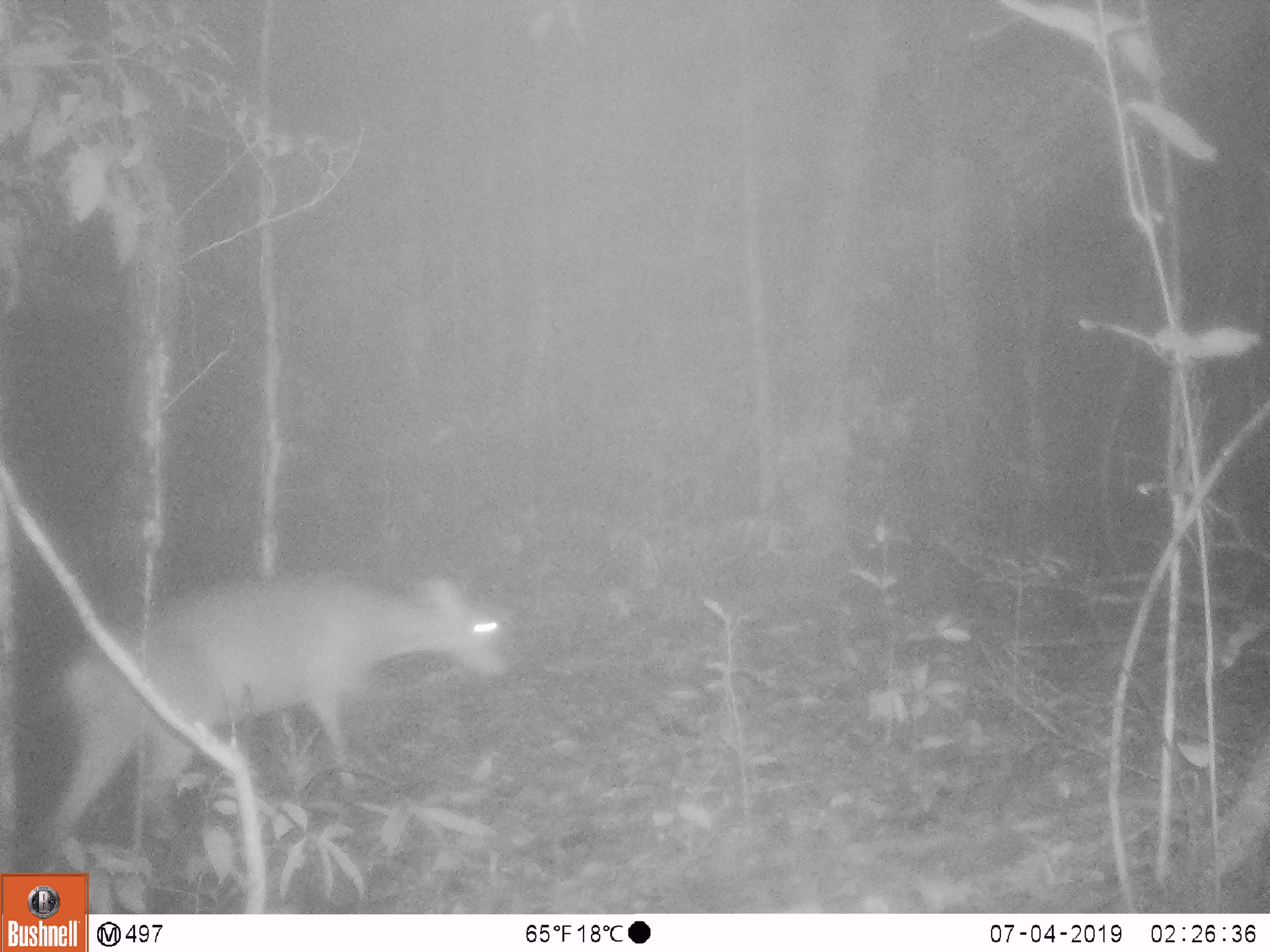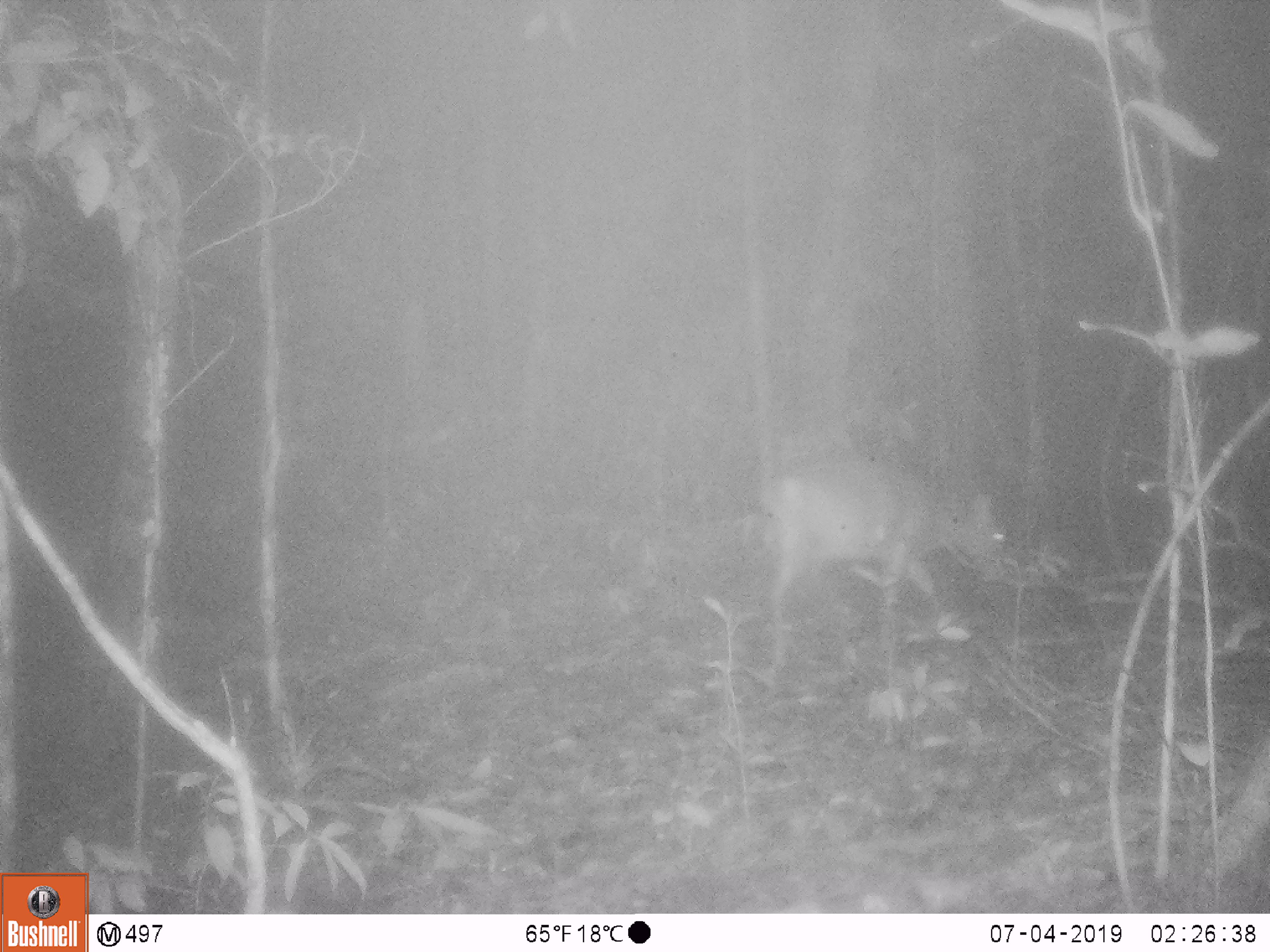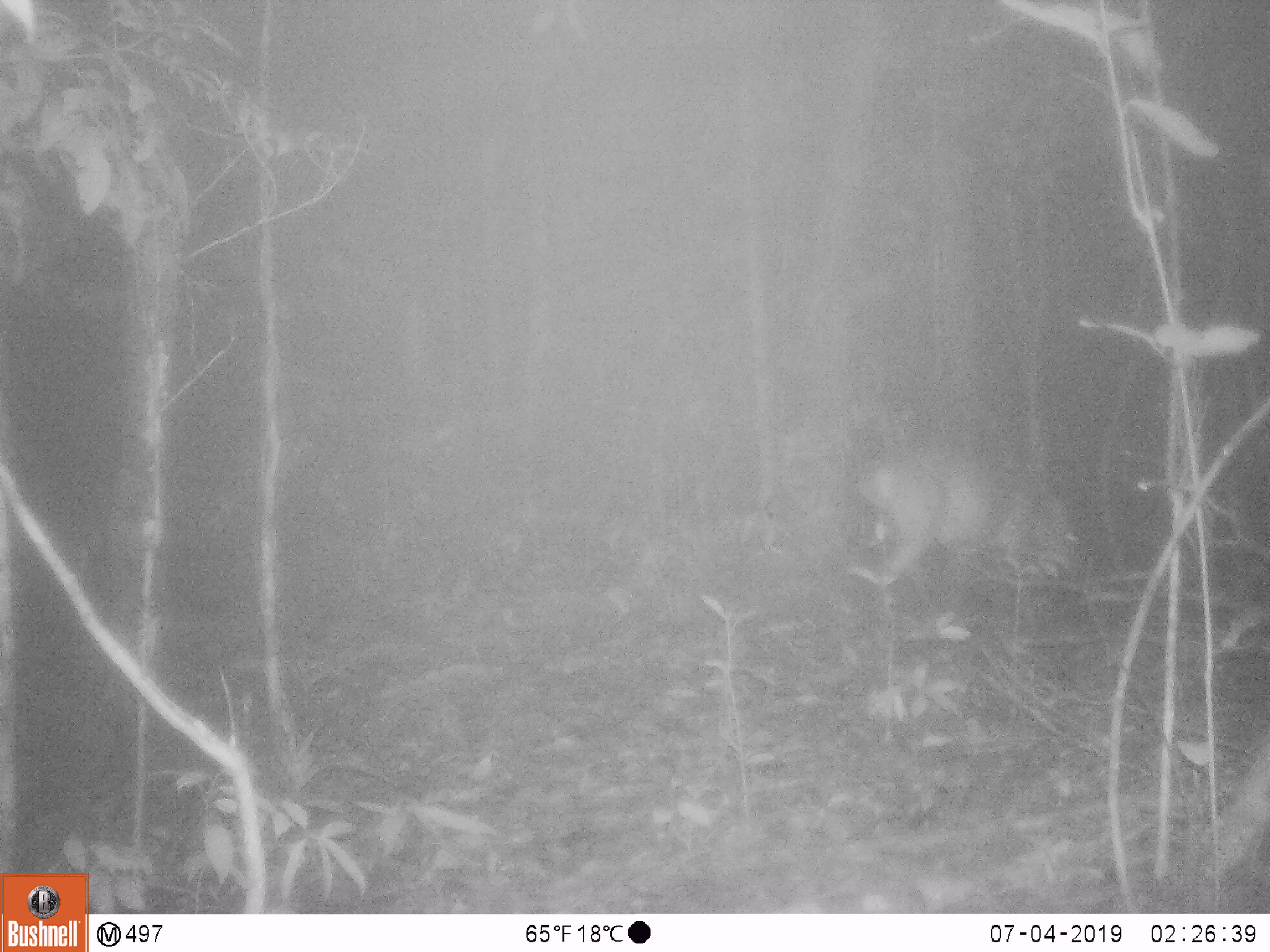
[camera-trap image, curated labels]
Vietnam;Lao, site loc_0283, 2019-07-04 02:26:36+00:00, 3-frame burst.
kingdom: Animalia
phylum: Chordata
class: Mammalia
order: Artiodactyla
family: Cervidae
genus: Muntiacus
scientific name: Muntiacus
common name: muntjacs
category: unidentified muntjac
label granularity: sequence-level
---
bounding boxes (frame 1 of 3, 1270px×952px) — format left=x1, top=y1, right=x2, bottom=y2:
unidentified muntjac: left=52, top=572, right=513, bottom=850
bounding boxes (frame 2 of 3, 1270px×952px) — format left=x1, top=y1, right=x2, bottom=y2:
unidentified muntjac: left=759, top=455, right=1005, bottom=671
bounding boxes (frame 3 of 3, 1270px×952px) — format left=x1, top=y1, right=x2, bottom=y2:
unidentified muntjac: left=857, top=446, right=1080, bottom=612